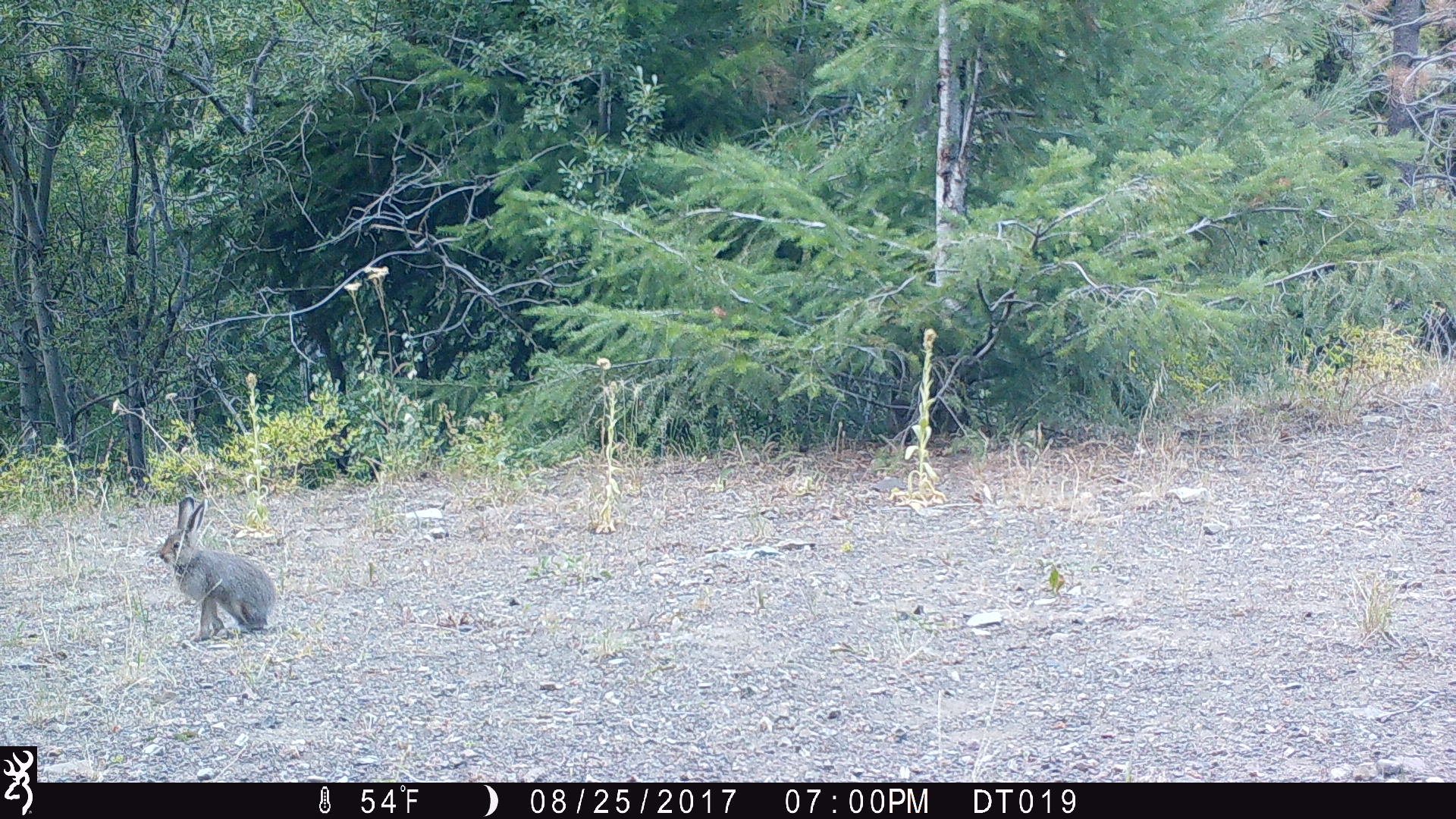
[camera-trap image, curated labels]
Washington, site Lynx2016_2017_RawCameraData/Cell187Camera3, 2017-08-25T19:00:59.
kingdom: Animalia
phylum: Chordata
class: Mammalia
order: Lagomorpha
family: Leporidae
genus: Lepus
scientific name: Lepus americanus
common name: snowshoe hare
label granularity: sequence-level